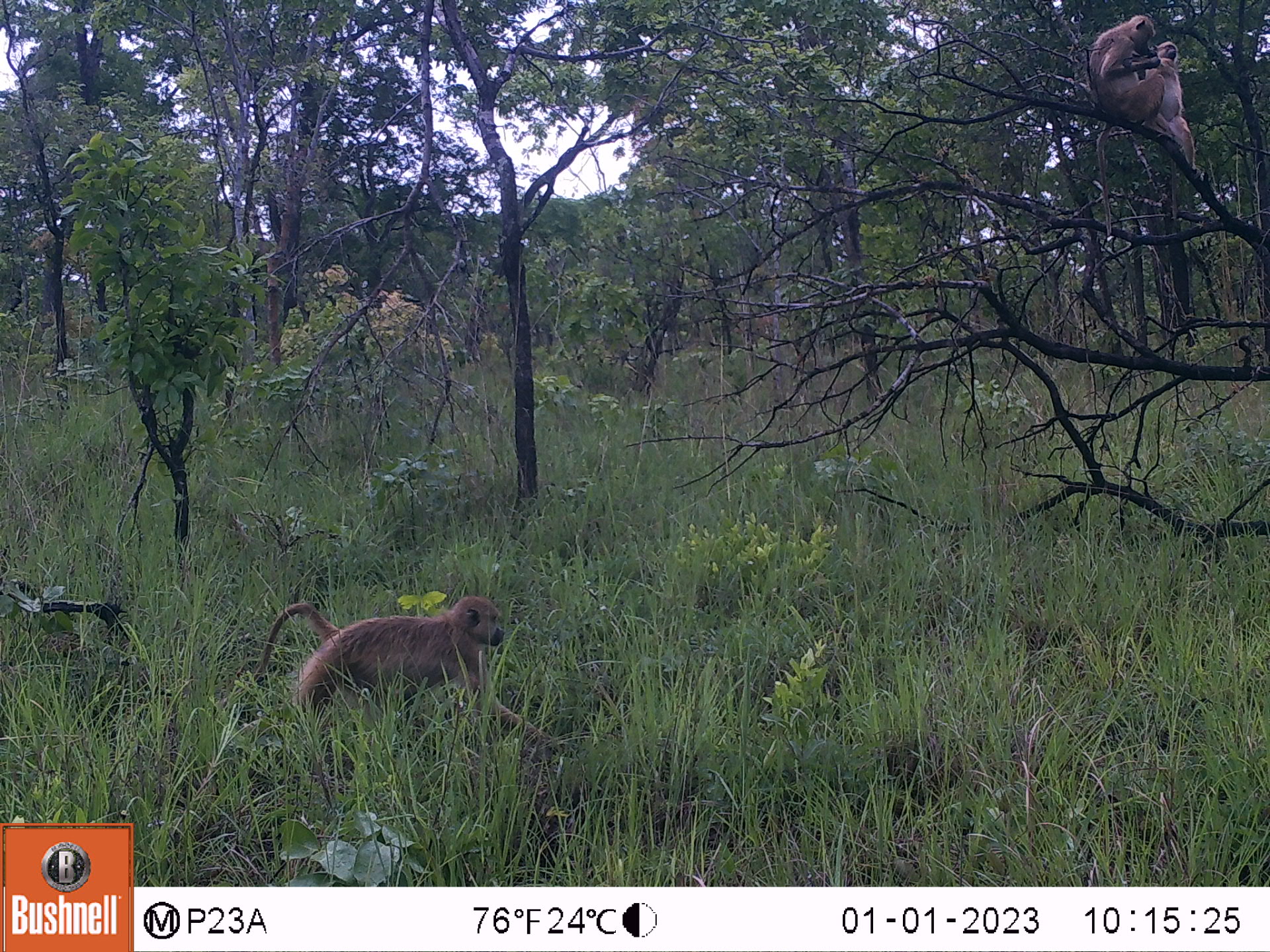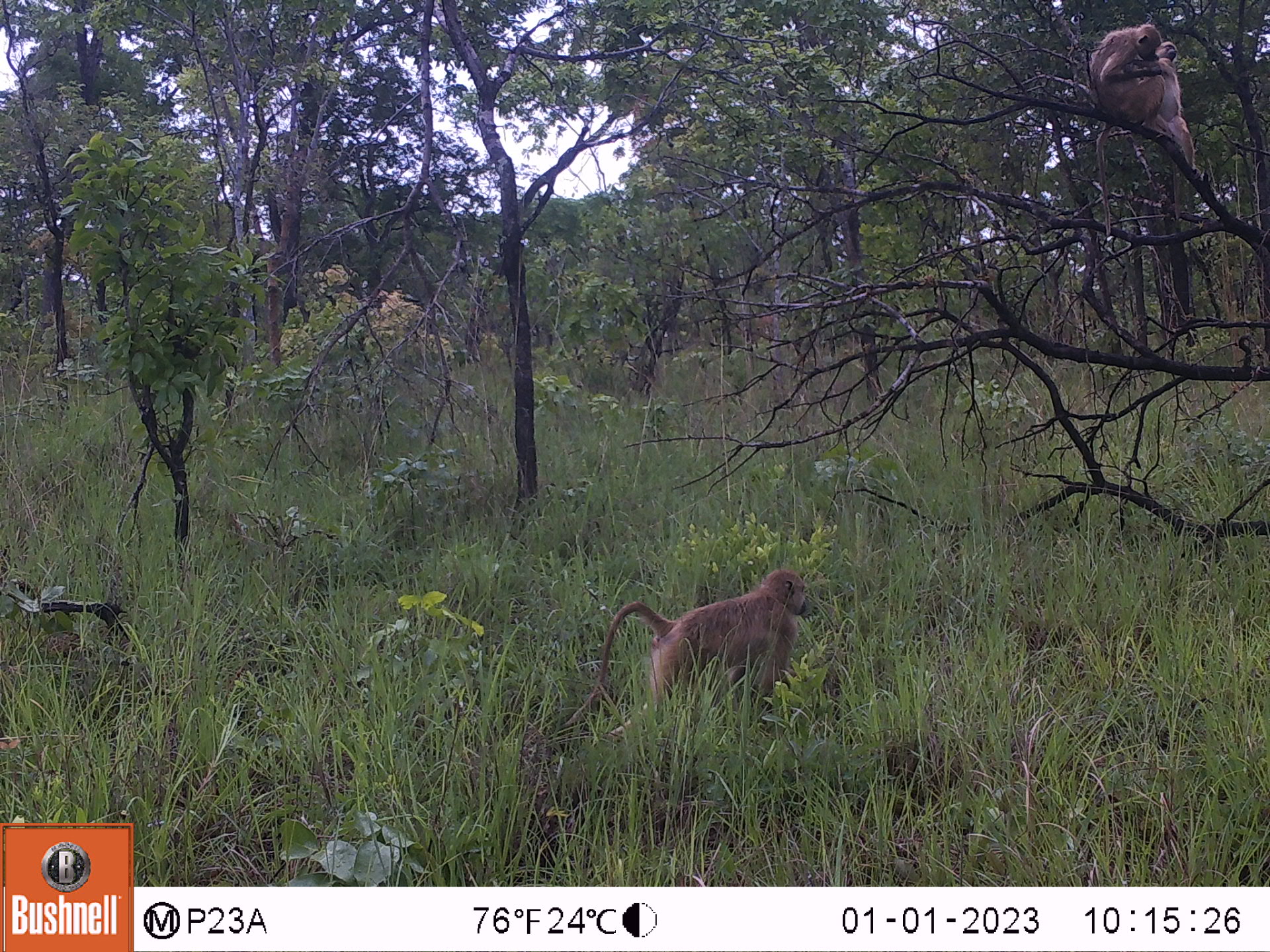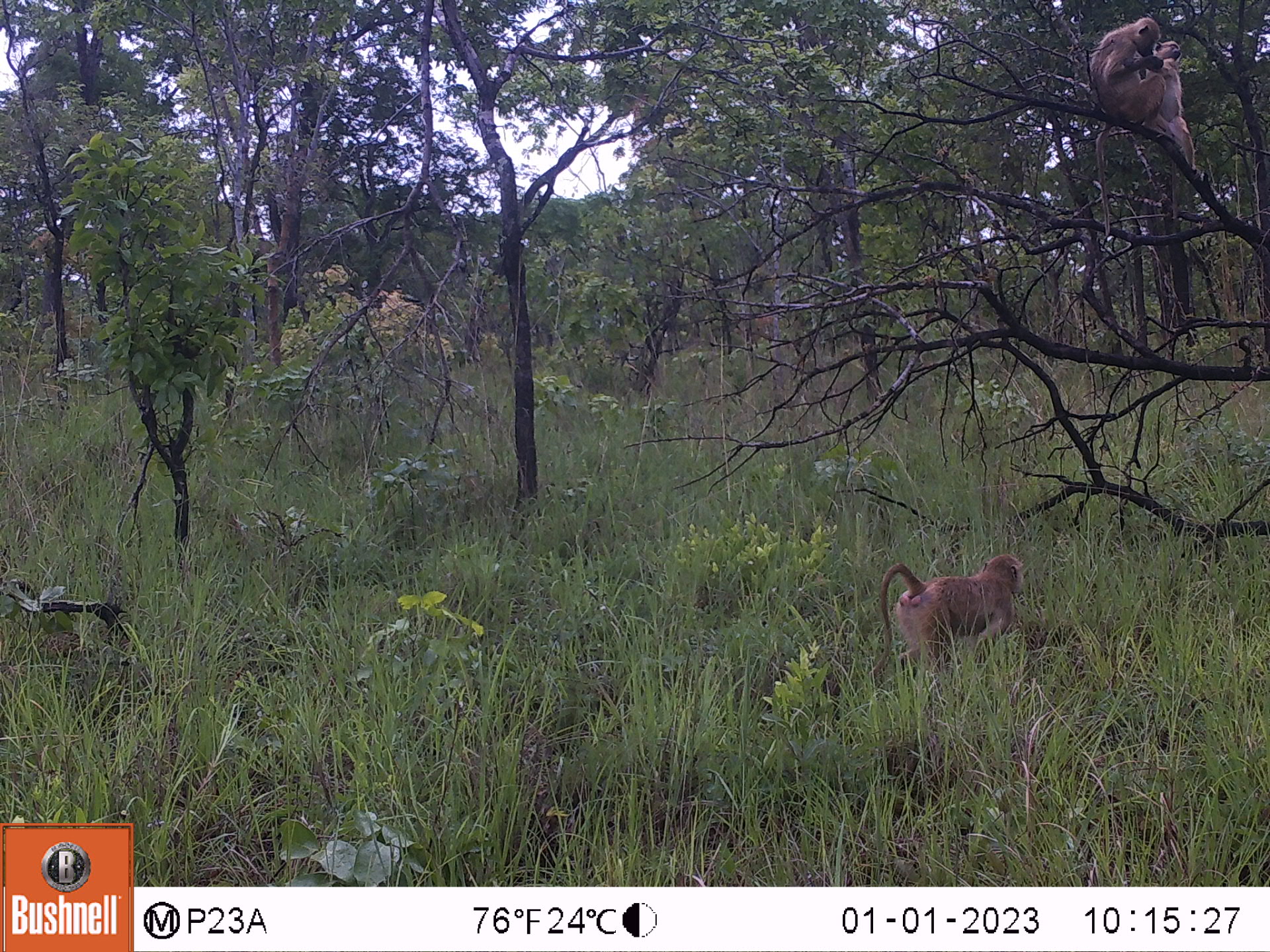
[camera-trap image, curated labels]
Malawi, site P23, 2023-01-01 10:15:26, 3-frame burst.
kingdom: Animalia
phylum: Chordata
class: Mammalia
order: Primates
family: Cercopithecidae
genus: Papio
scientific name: Papio cynocephalus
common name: yellow baboon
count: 3